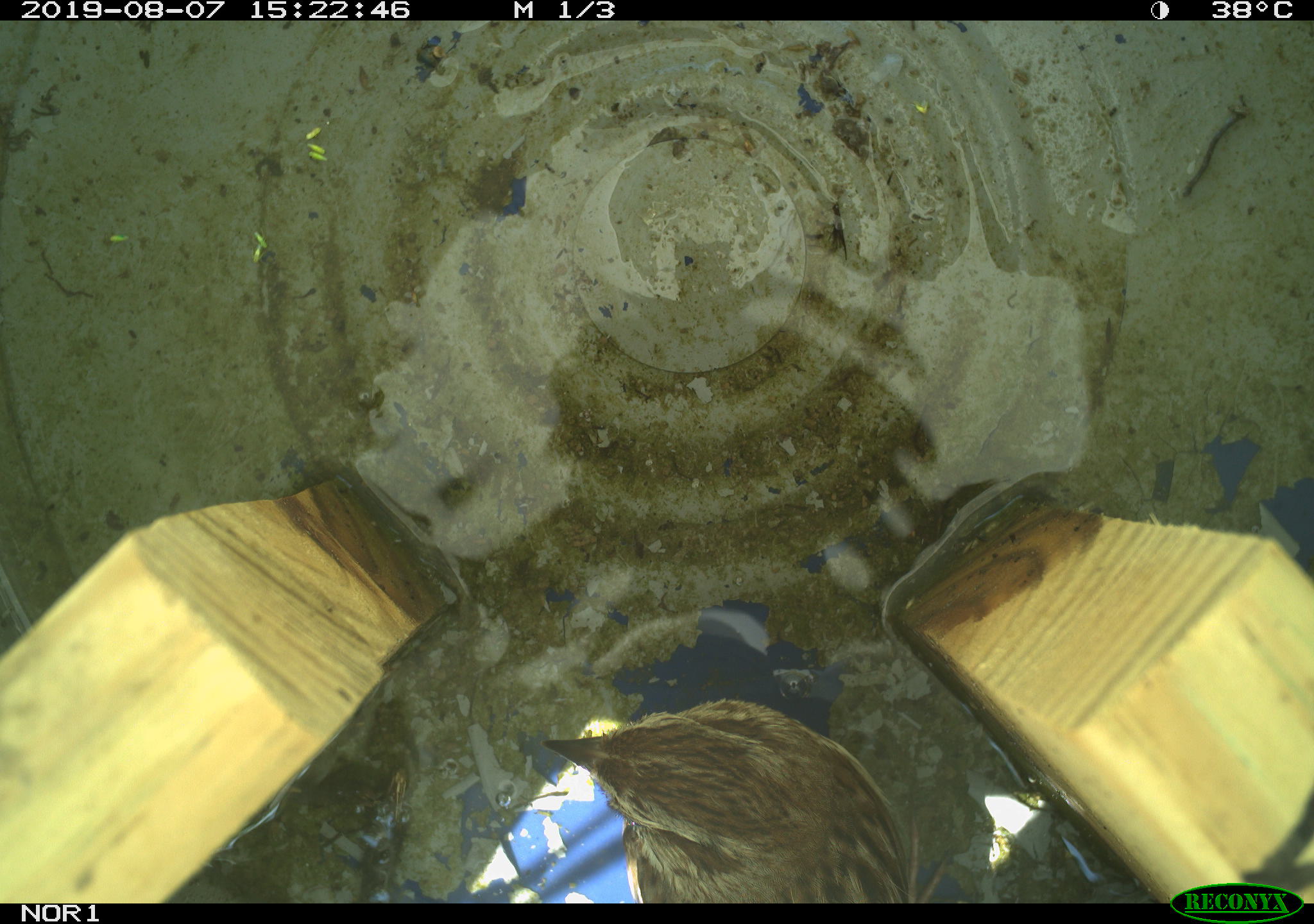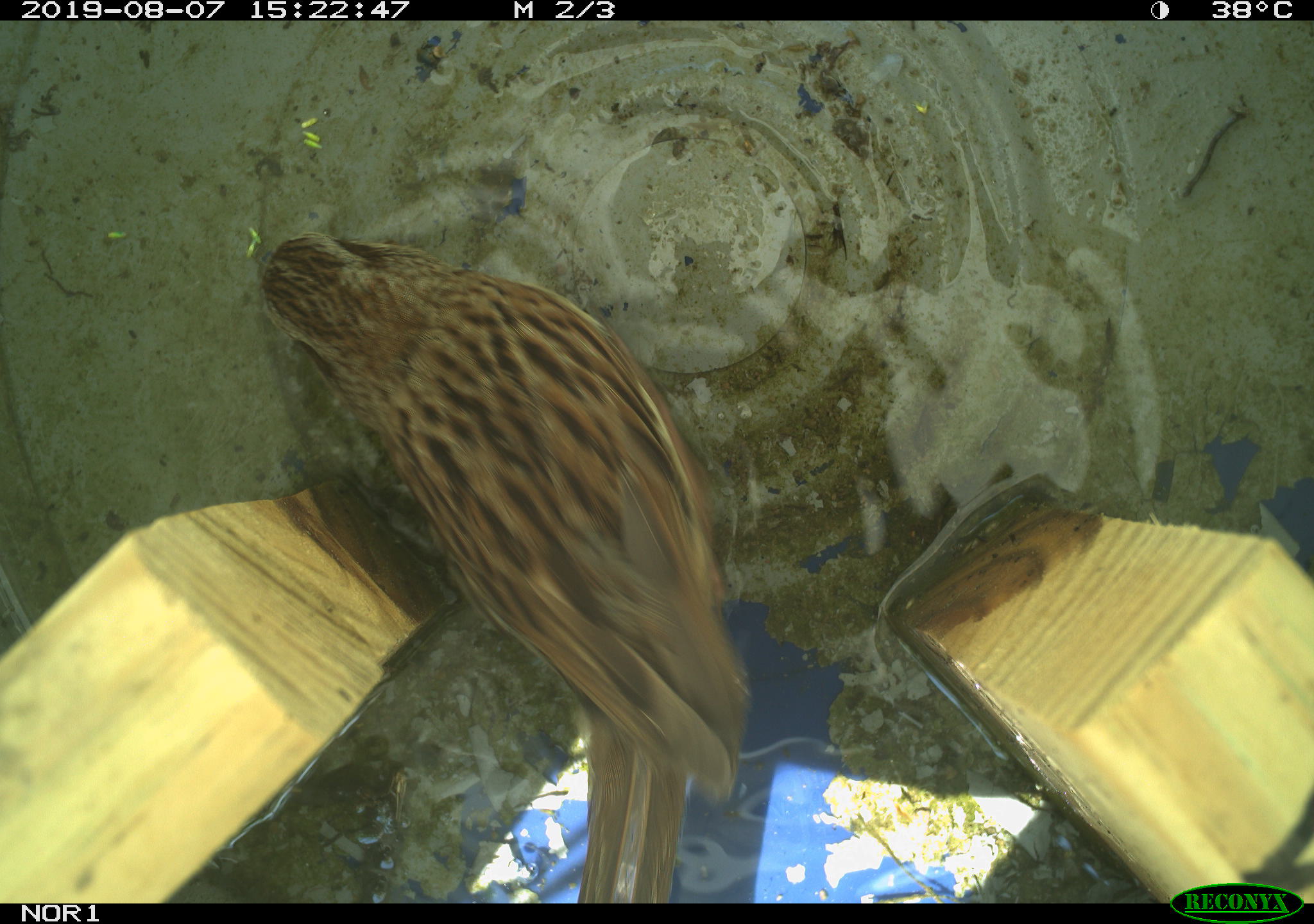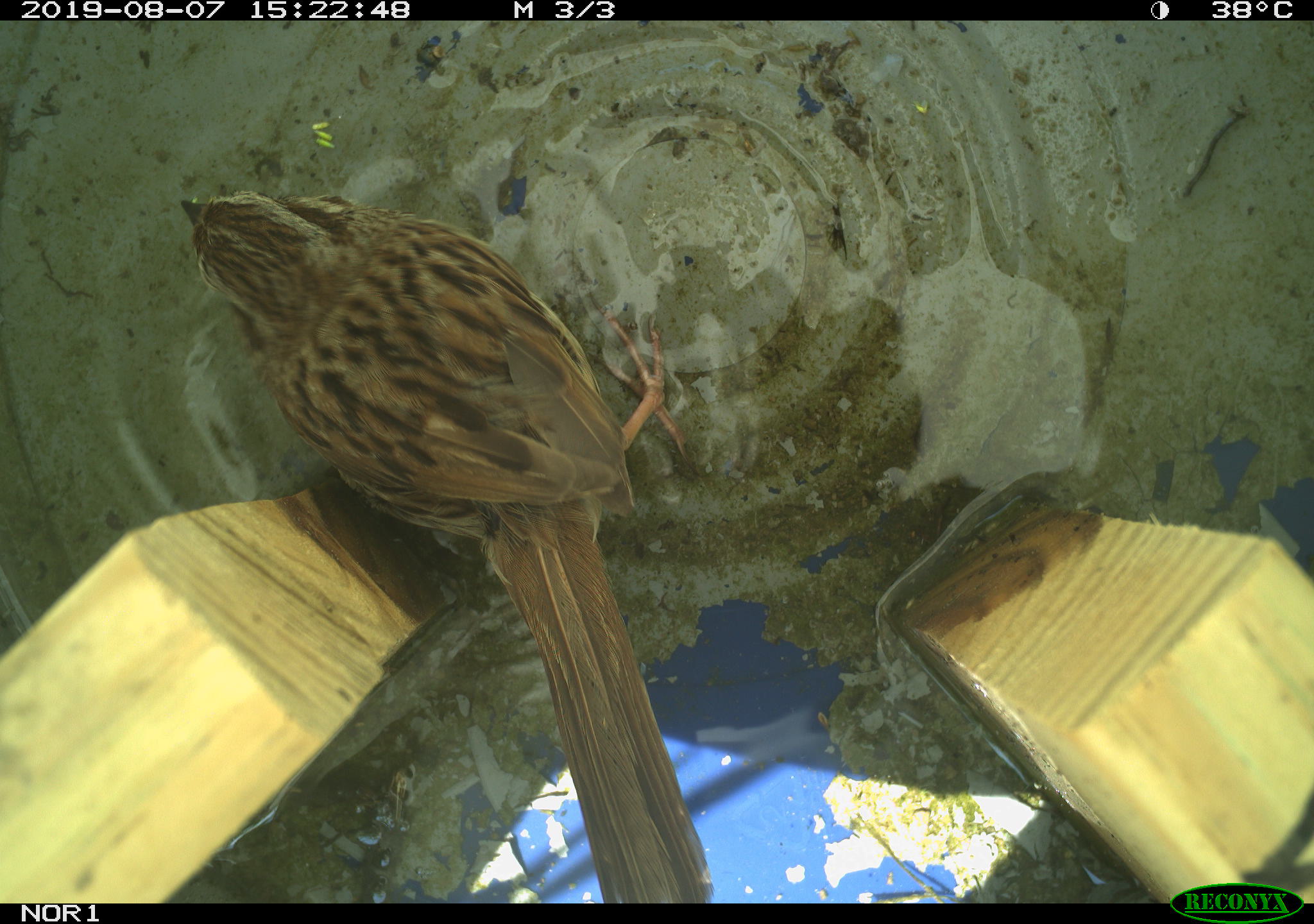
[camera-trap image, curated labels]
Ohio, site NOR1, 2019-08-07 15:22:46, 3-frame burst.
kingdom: Animalia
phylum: Chordata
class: Aves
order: Passeriformes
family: Passerellidae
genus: Melospiza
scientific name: Melospiza melodia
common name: song sparrow